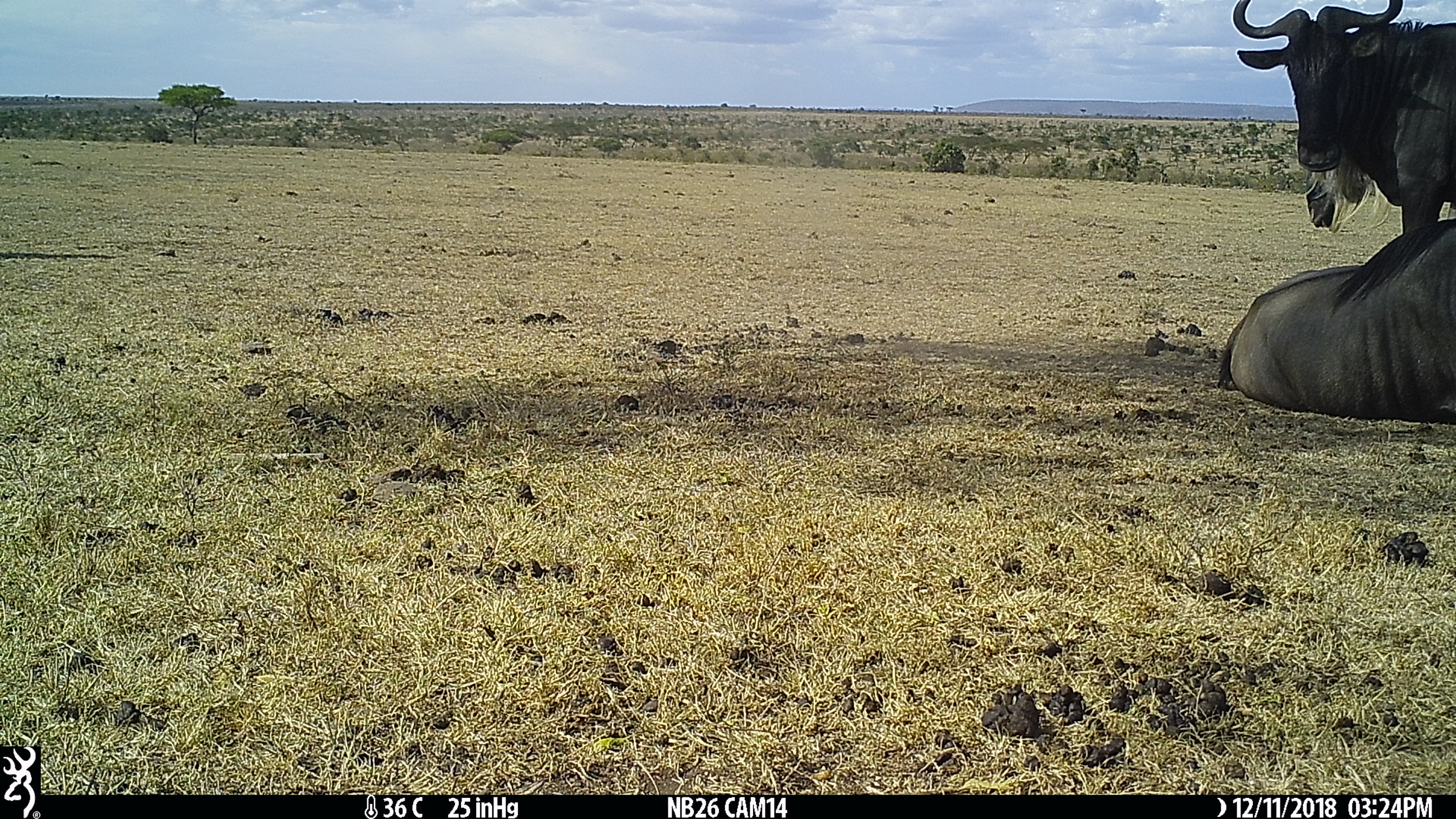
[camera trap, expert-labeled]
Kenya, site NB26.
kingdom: Animalia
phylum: Chordata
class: Mammalia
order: Artiodactyla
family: Bovidae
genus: Connochaetes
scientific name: Connochaetes taurinus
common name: blue wildebeest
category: wildebeest